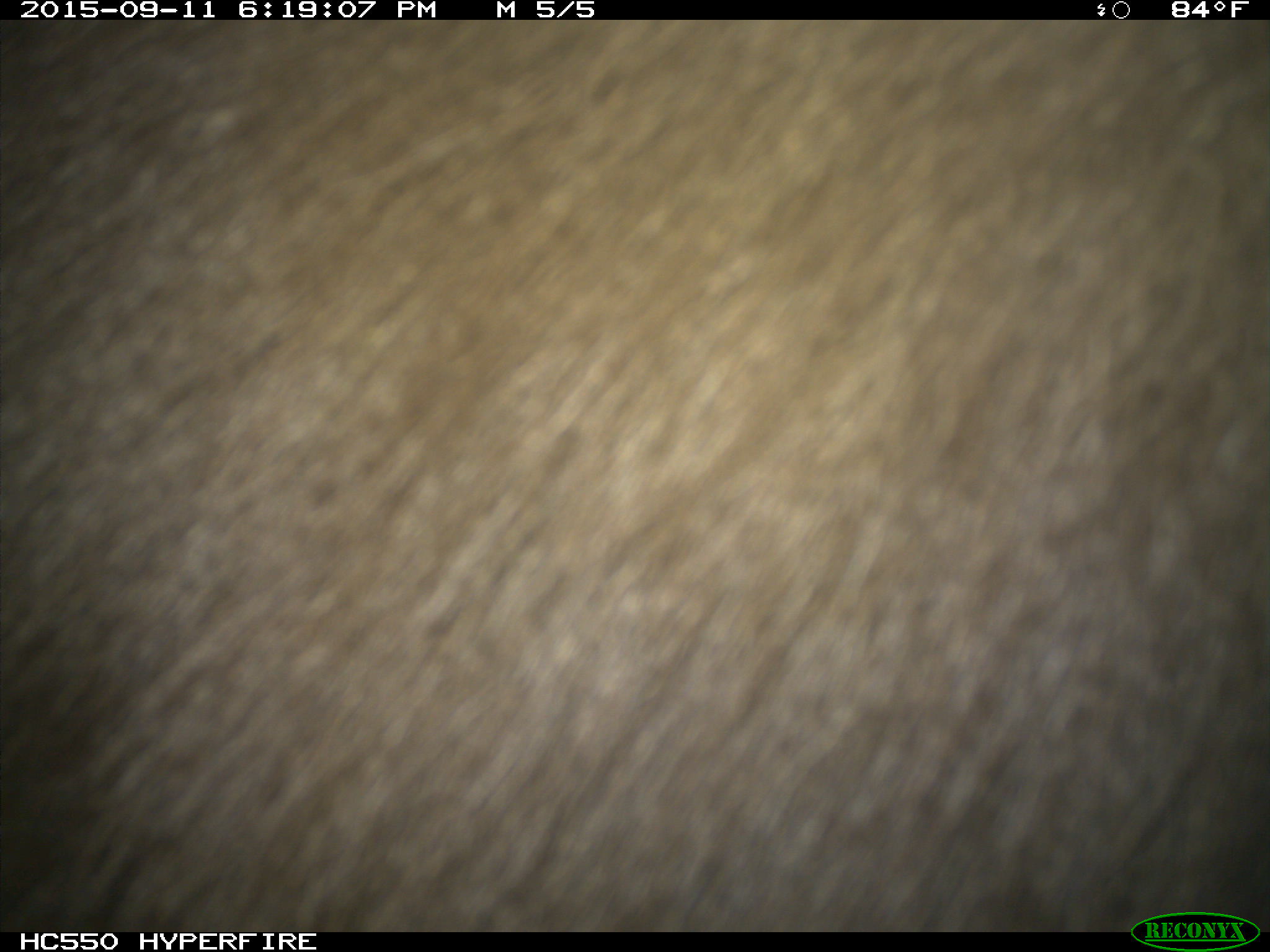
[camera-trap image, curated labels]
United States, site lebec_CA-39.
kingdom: Animalia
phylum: Chordata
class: Mammalia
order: Carnivora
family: Ursidae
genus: Ursus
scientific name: Ursus americanus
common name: american black bear